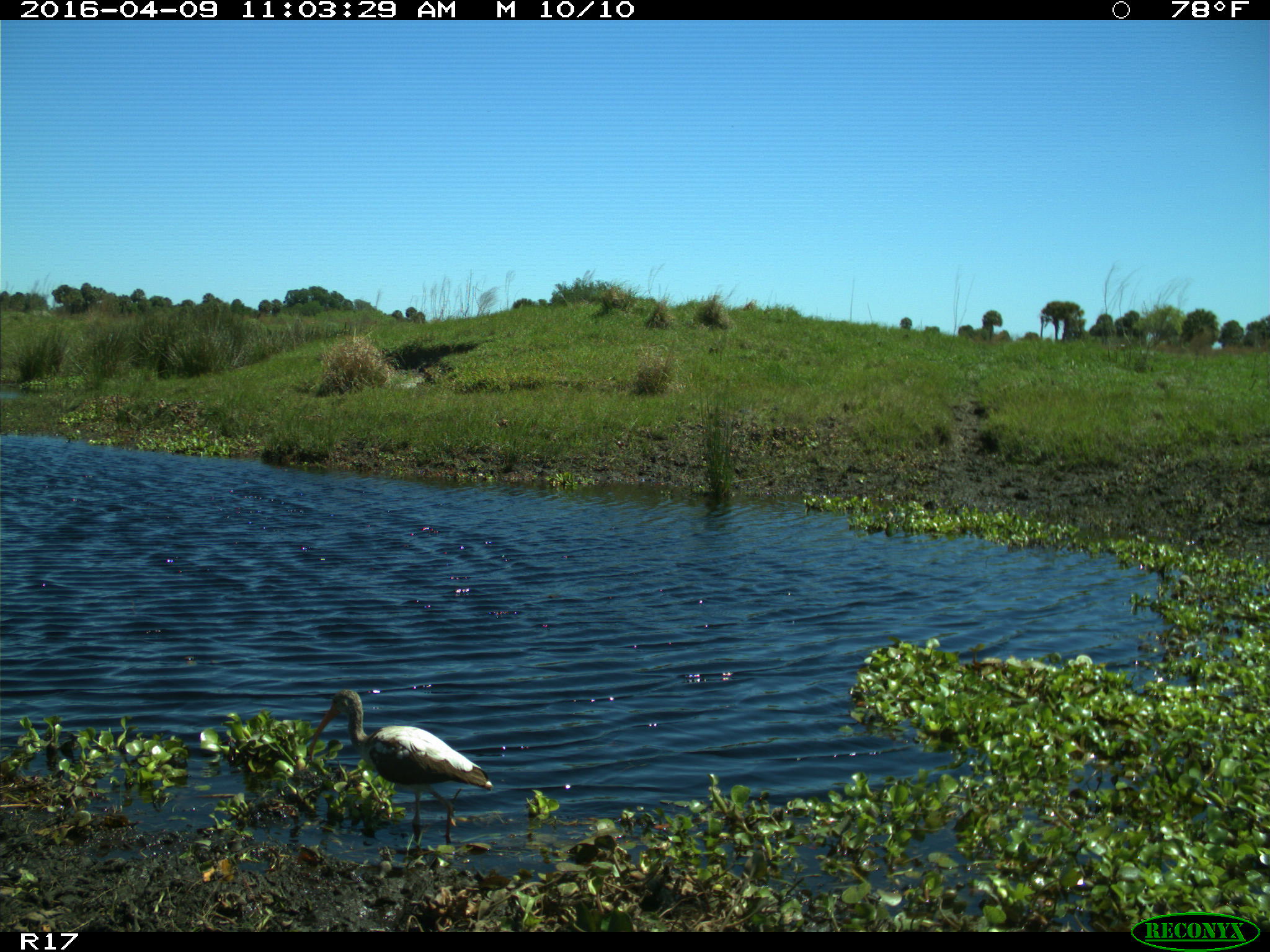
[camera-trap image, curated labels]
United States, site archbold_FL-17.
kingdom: Animalia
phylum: Chordata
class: Aves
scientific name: Aves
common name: birds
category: unidentified bird